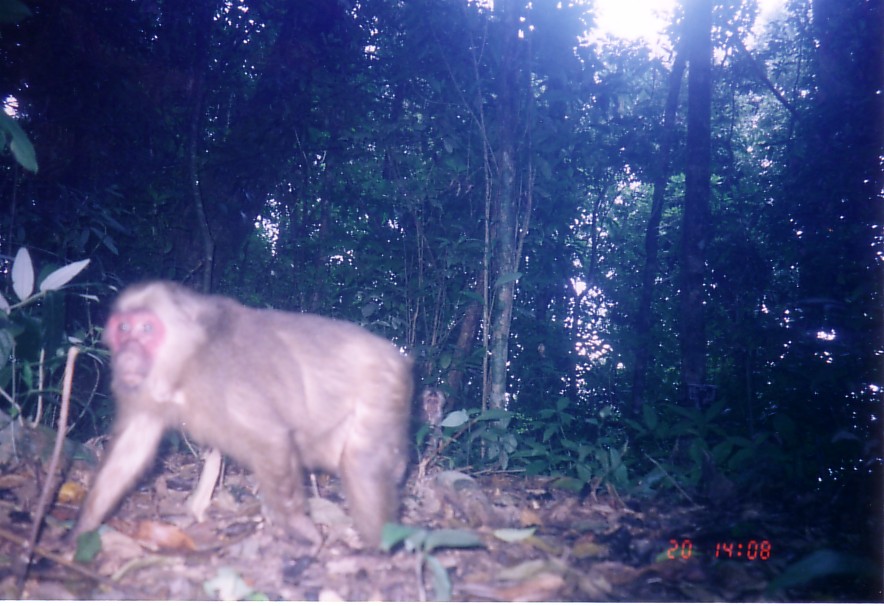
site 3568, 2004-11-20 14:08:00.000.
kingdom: Animalia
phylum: Chordata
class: Mammalia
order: Primates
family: Cercopithecidae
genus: Macaca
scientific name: Macaca arctoides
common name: stump-tailed macaque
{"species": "Macaca arctoides (stump-tailed macaque)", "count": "1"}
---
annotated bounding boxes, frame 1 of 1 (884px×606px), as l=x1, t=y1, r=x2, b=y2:
macaca arctoides: l=61, t=282, r=416, b=559; l=420, t=388, r=444, b=426